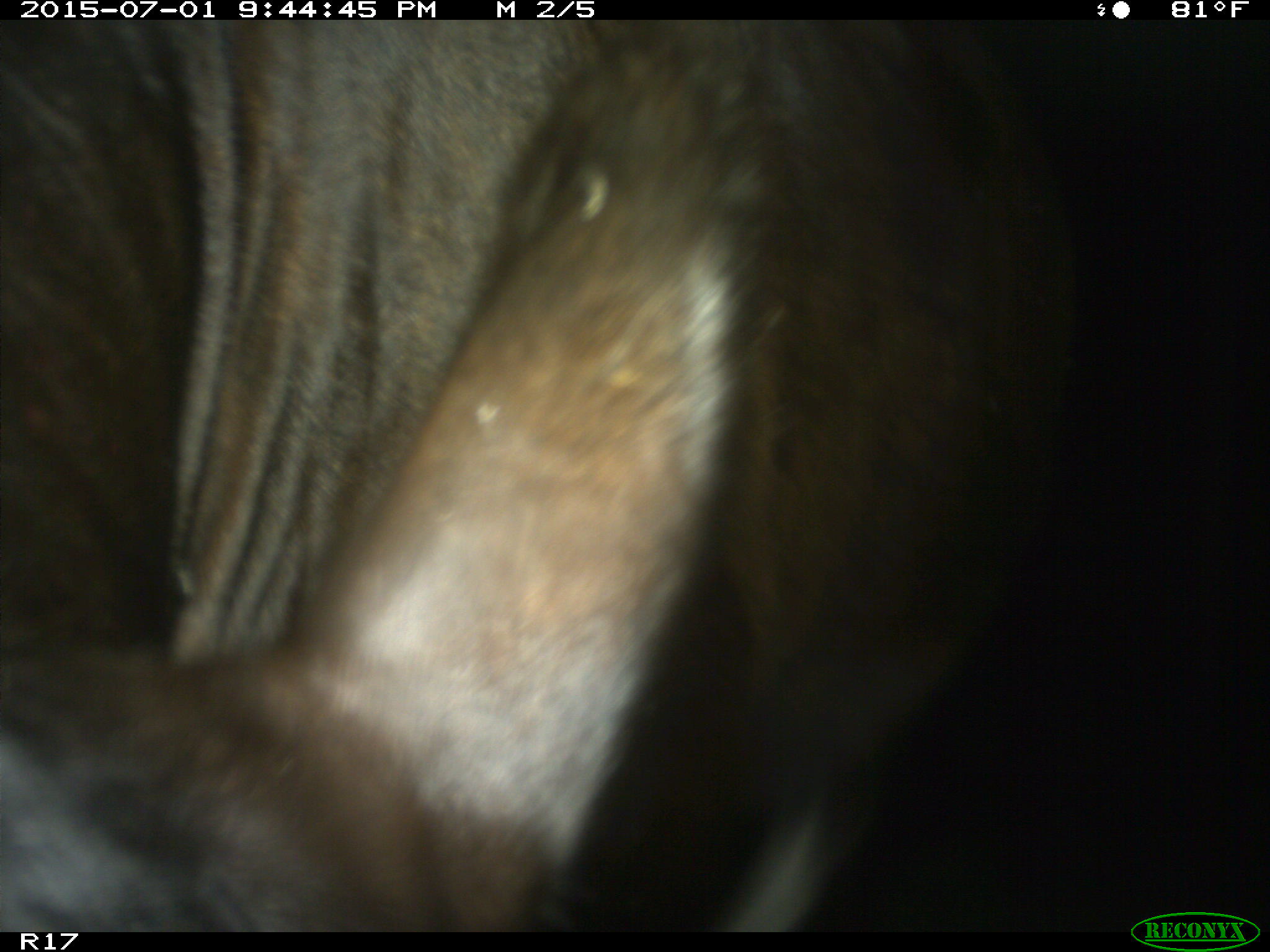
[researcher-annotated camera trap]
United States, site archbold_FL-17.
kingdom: Animalia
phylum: Chordata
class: Mammalia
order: Artiodactyla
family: Bovidae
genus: Bos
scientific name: Bos taurus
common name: domestic cow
Bos taurus (domestic cow).